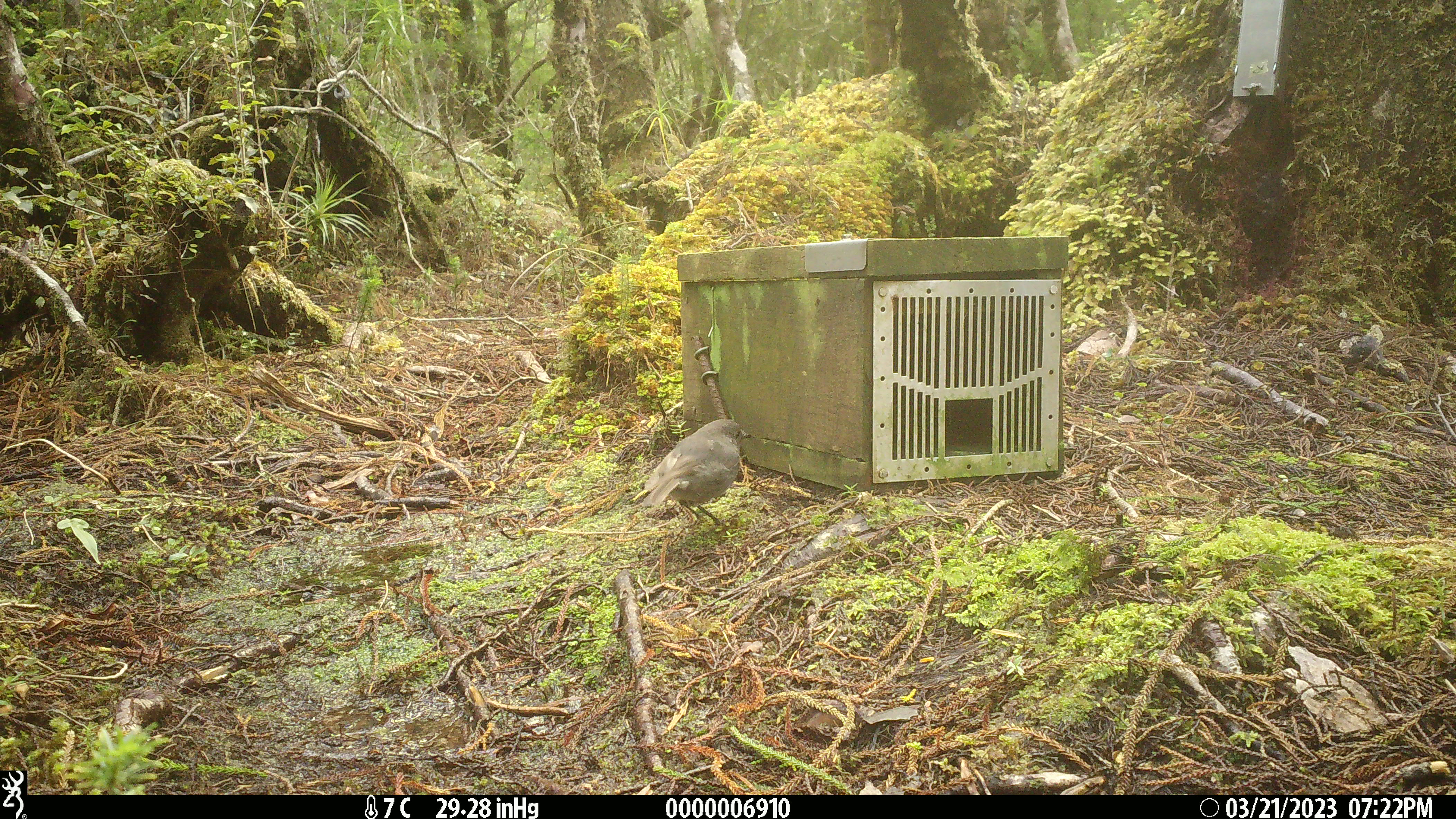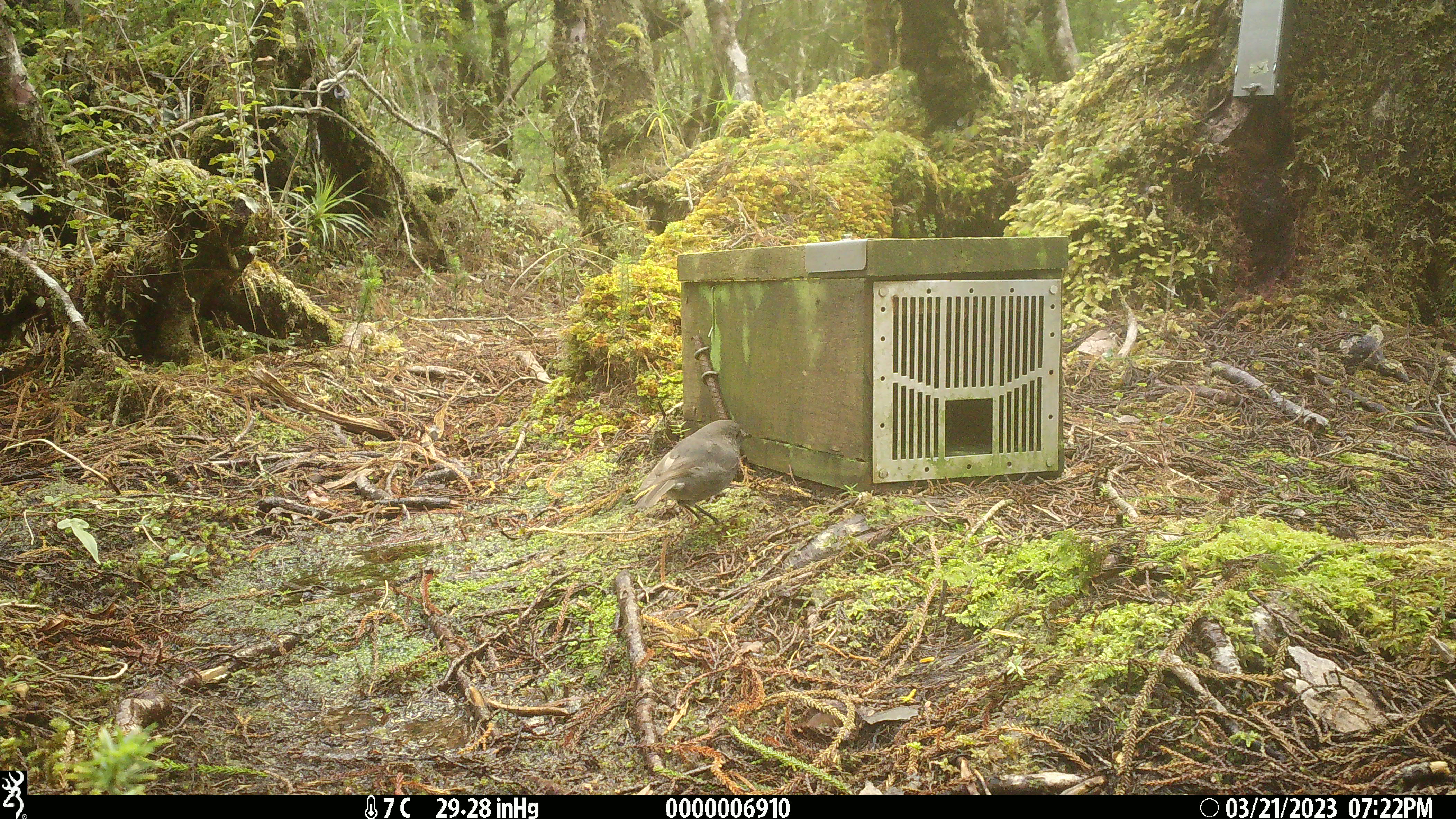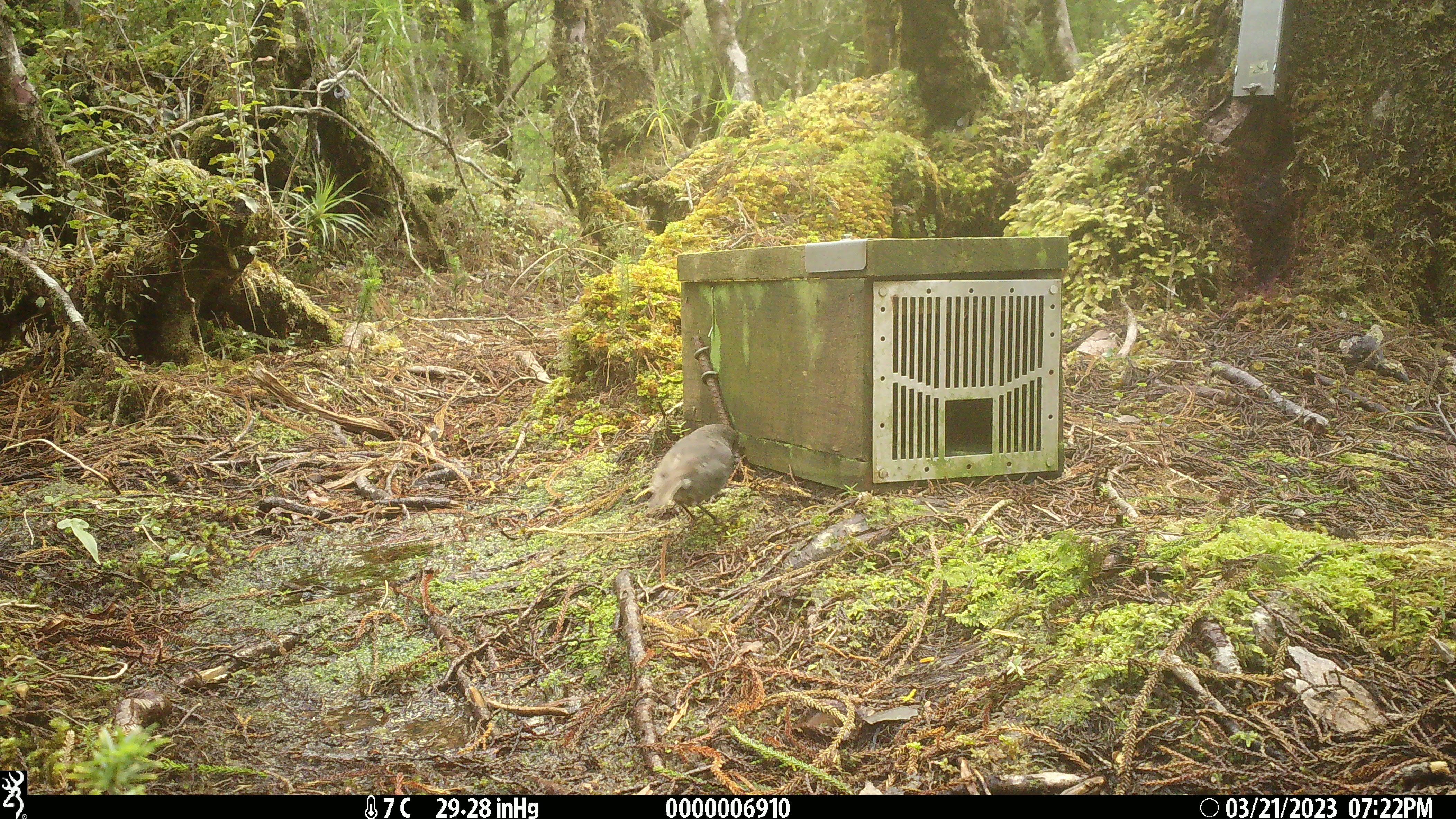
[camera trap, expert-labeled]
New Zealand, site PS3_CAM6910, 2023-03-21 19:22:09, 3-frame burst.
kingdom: Animalia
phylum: Chordata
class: Aves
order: Passeriformes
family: Petroicidae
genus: Petroica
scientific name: Petroica australis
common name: new zealand robin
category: robin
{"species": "robin (new zealand robin) (Petroica australis)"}